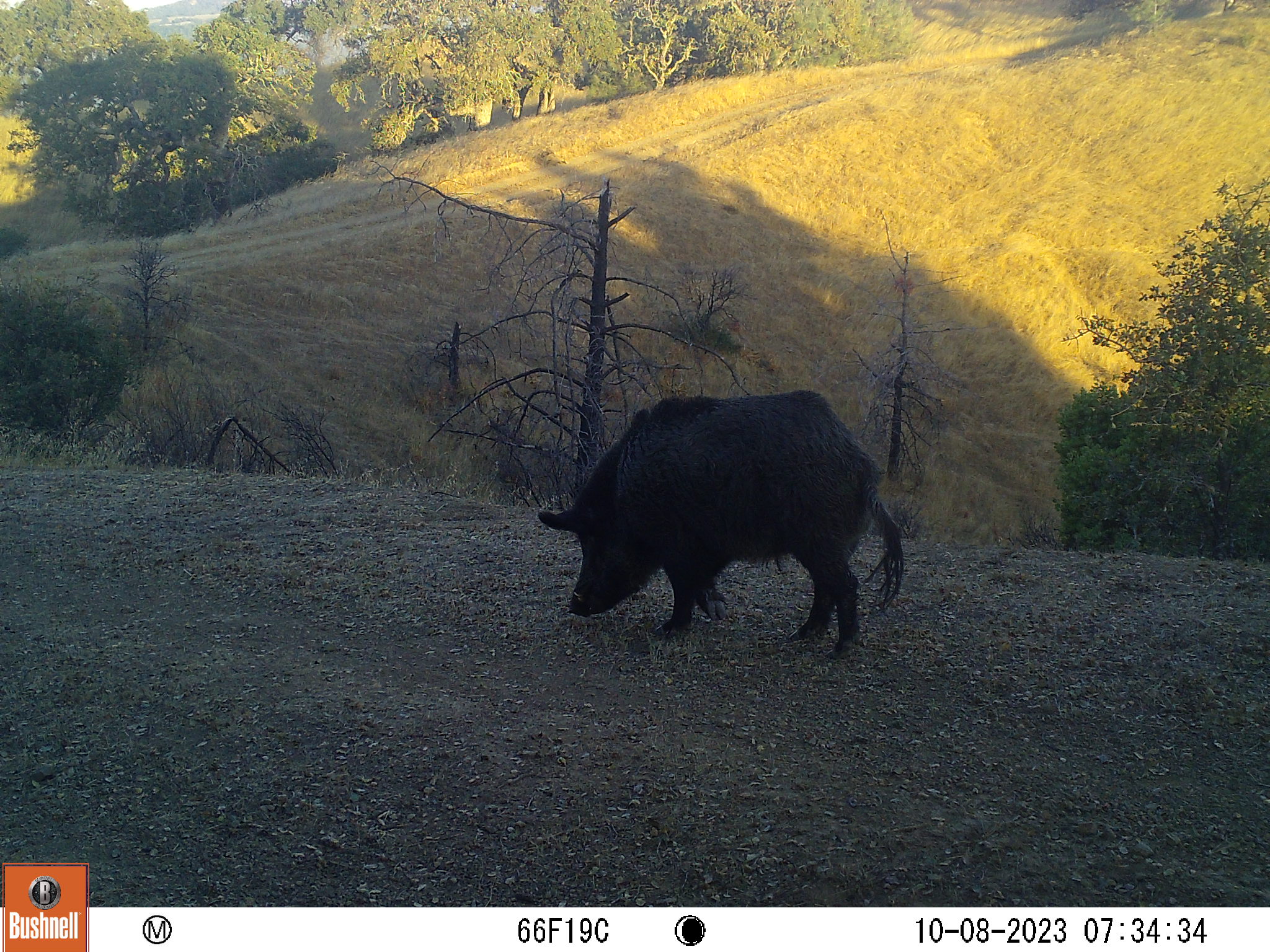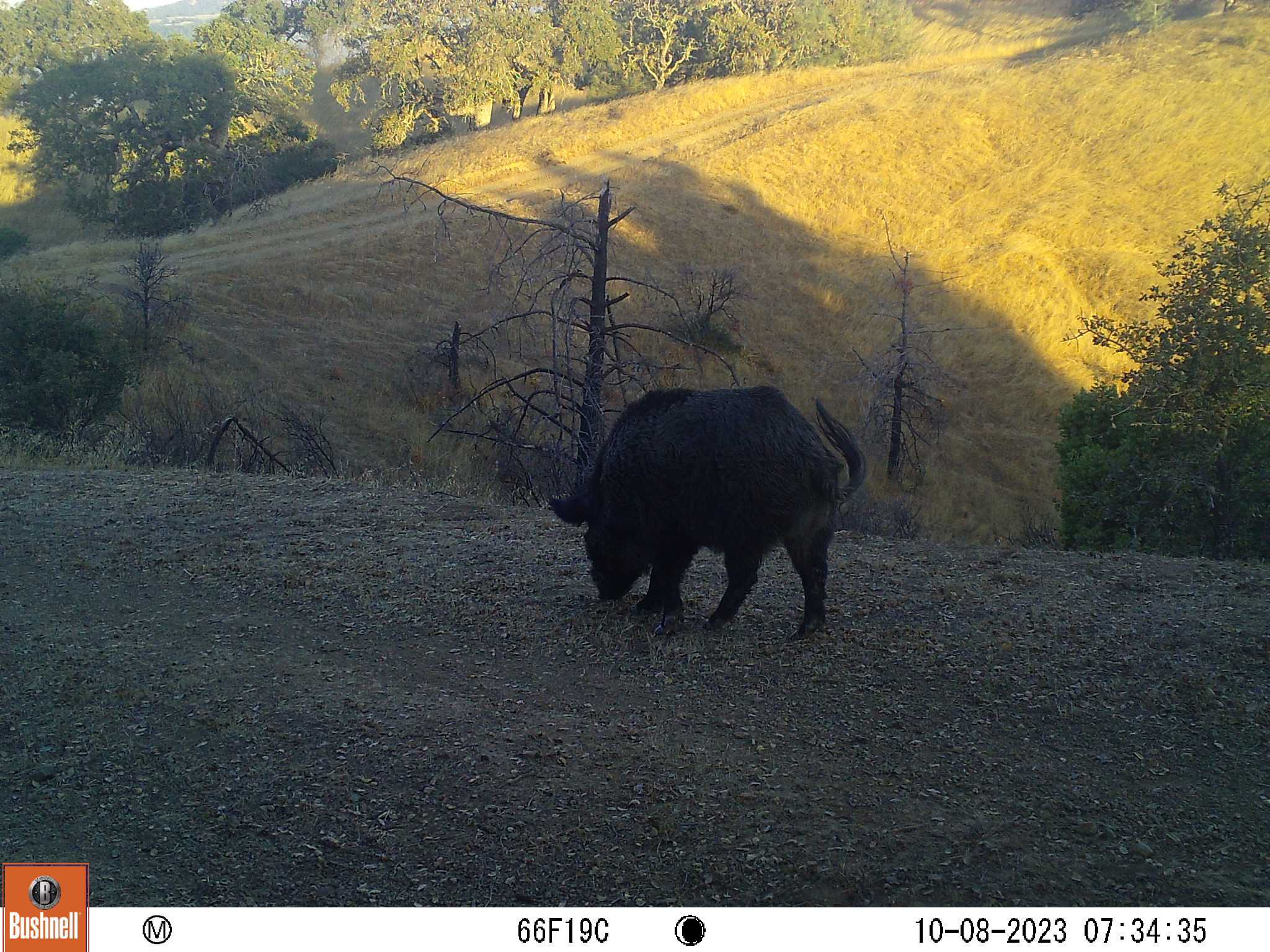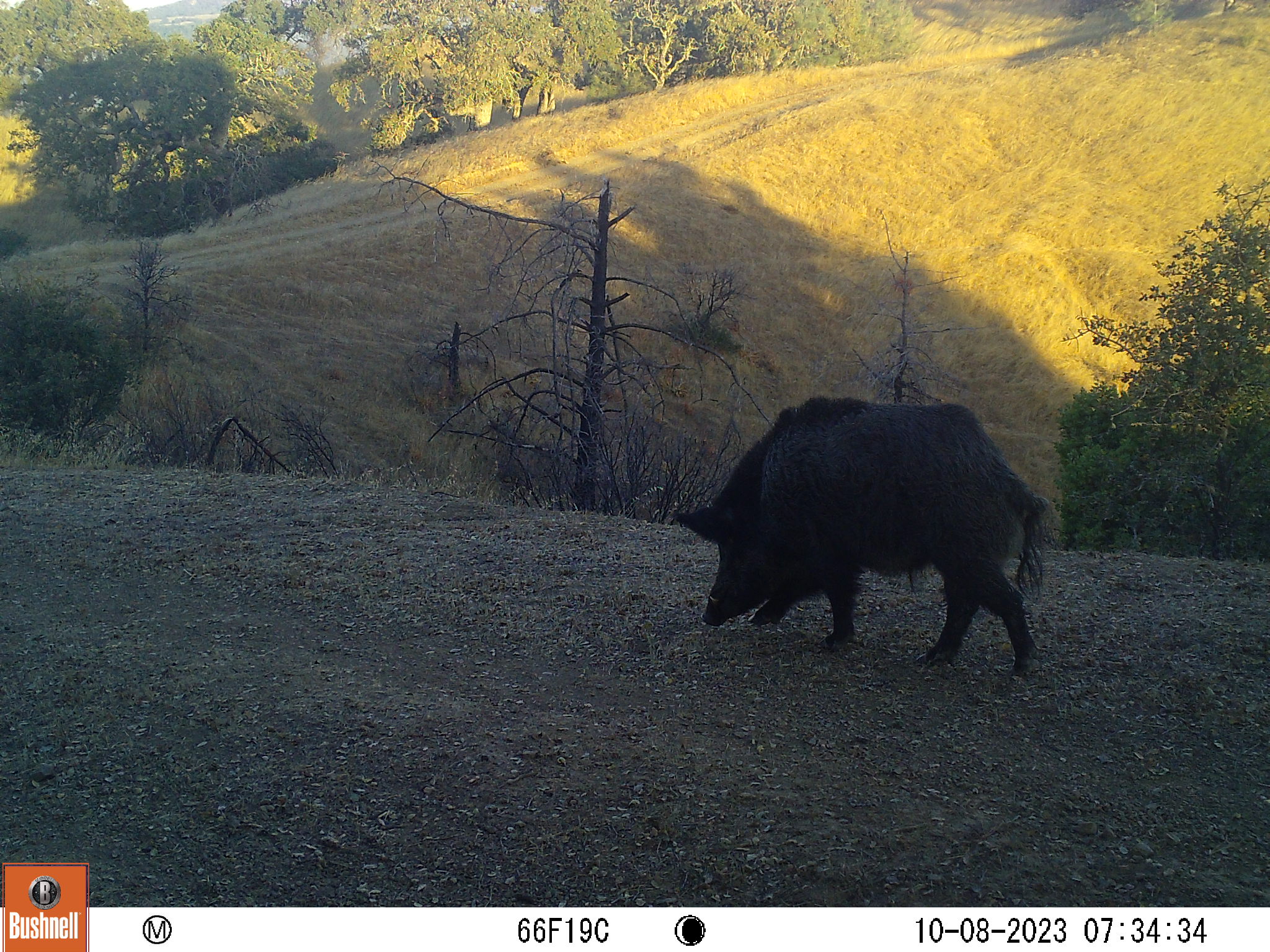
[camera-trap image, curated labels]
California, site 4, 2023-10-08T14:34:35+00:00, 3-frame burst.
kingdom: Animalia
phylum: Chordata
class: Mammalia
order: Artiodactyla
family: Suidae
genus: Sus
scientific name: Sus scrofa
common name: wild boar